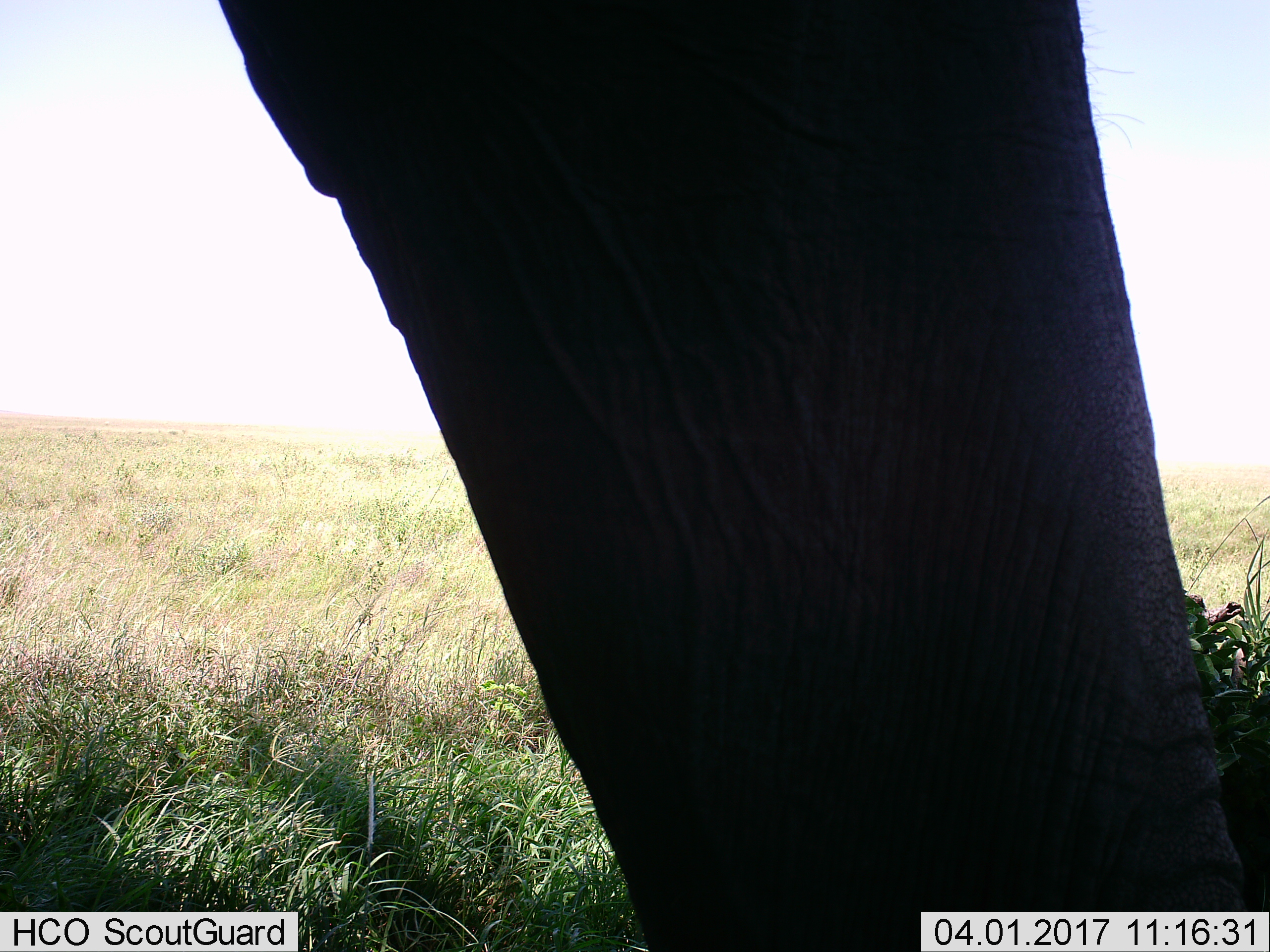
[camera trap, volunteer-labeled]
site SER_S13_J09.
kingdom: Animalia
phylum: Chordata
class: Mammalia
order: Proboscidea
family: Elephantidae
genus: Loxodonta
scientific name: Loxodonta africana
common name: african bush elephant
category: elephant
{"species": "elephant (african bush elephant) (Loxodonta africana)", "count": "1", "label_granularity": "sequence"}